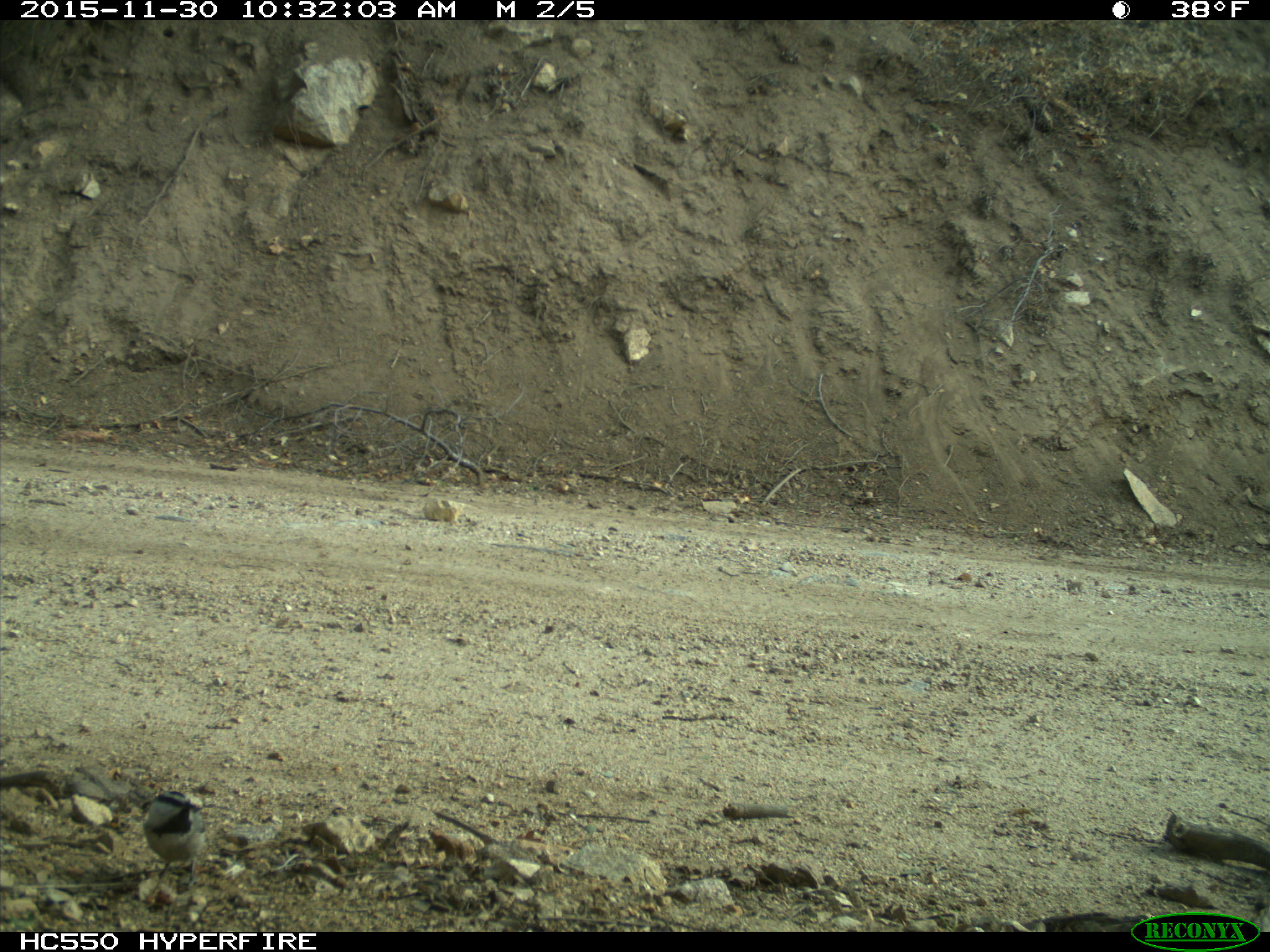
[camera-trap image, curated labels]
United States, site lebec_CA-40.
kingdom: Animalia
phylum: Chordata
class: Aves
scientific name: Aves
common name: birds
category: unidentified bird